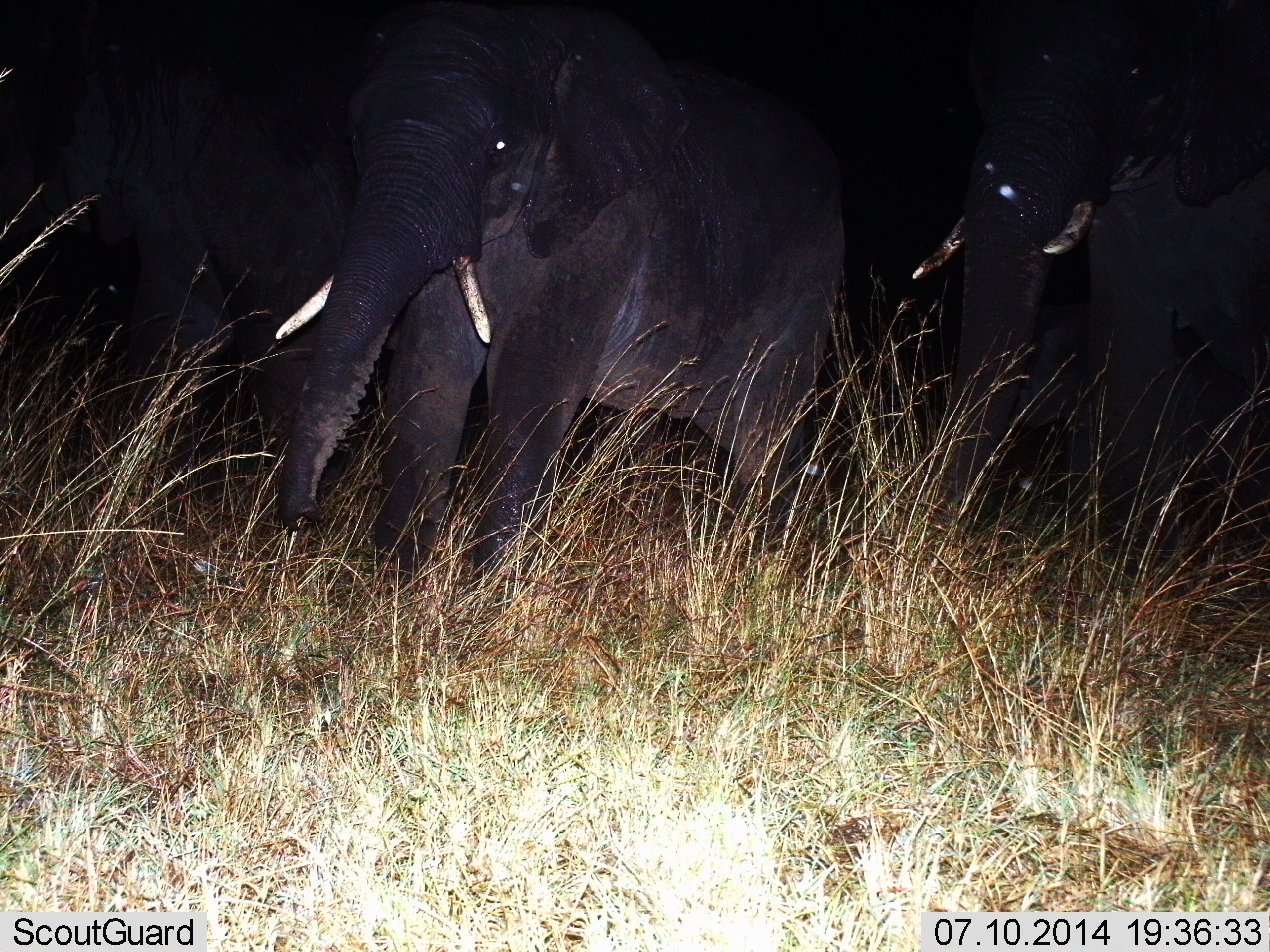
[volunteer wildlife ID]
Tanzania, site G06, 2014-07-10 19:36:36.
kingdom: Animalia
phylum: Chordata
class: Mammalia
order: Proboscidea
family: Elephantidae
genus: Loxodonta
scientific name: Loxodonta africana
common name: african bush elephant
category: elephant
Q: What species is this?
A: Elephant (african bush elephant) (Loxodonta africana).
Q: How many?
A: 3.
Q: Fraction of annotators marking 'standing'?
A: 40%.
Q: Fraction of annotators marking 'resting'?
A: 0%.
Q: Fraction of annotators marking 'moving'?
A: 60%.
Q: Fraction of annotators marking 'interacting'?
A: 0%.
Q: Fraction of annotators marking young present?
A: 20%.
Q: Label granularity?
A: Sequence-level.